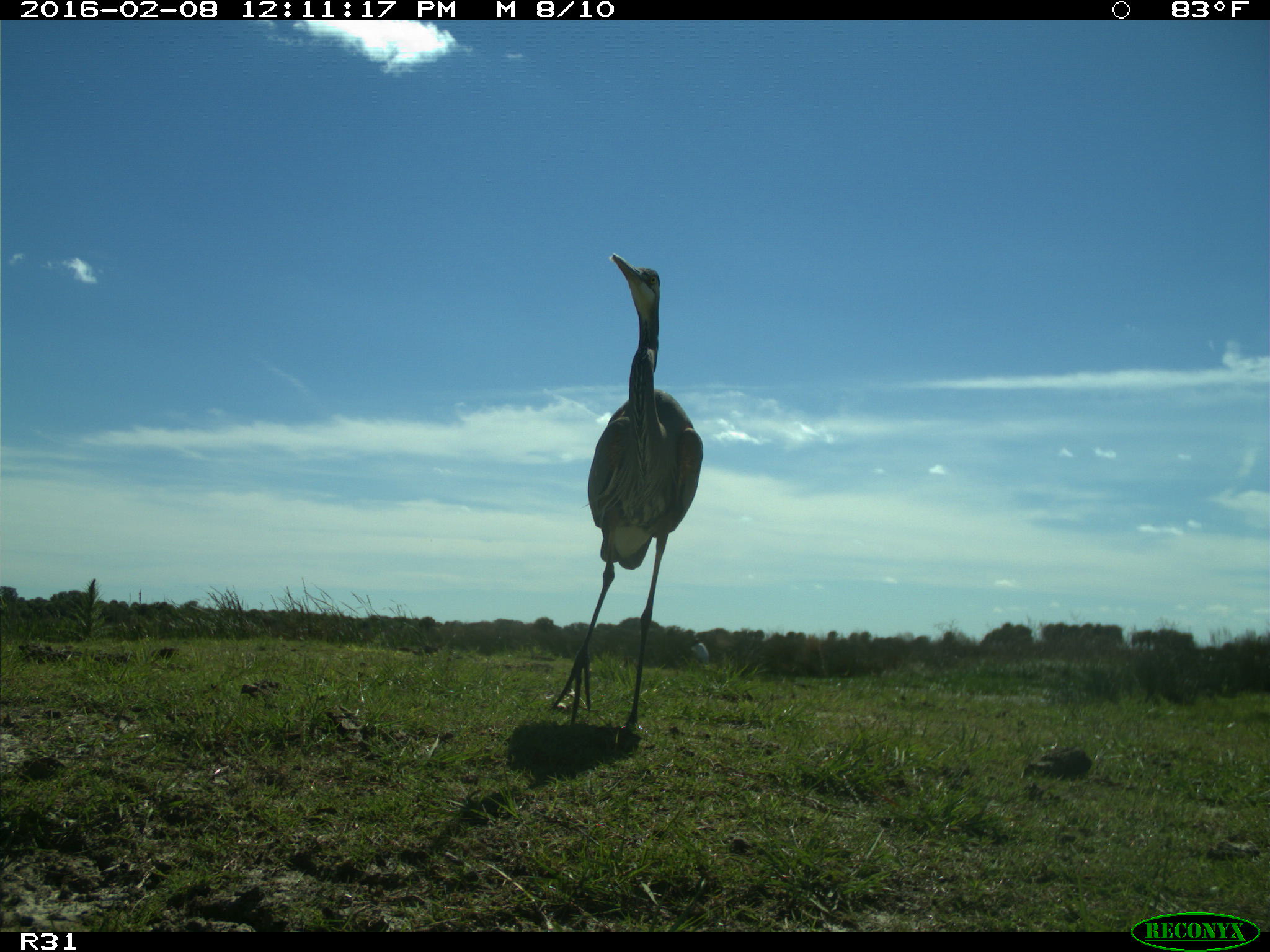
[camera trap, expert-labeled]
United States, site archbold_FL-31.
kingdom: Animalia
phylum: Chordata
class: Aves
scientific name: Aves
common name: birds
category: unidentified bird